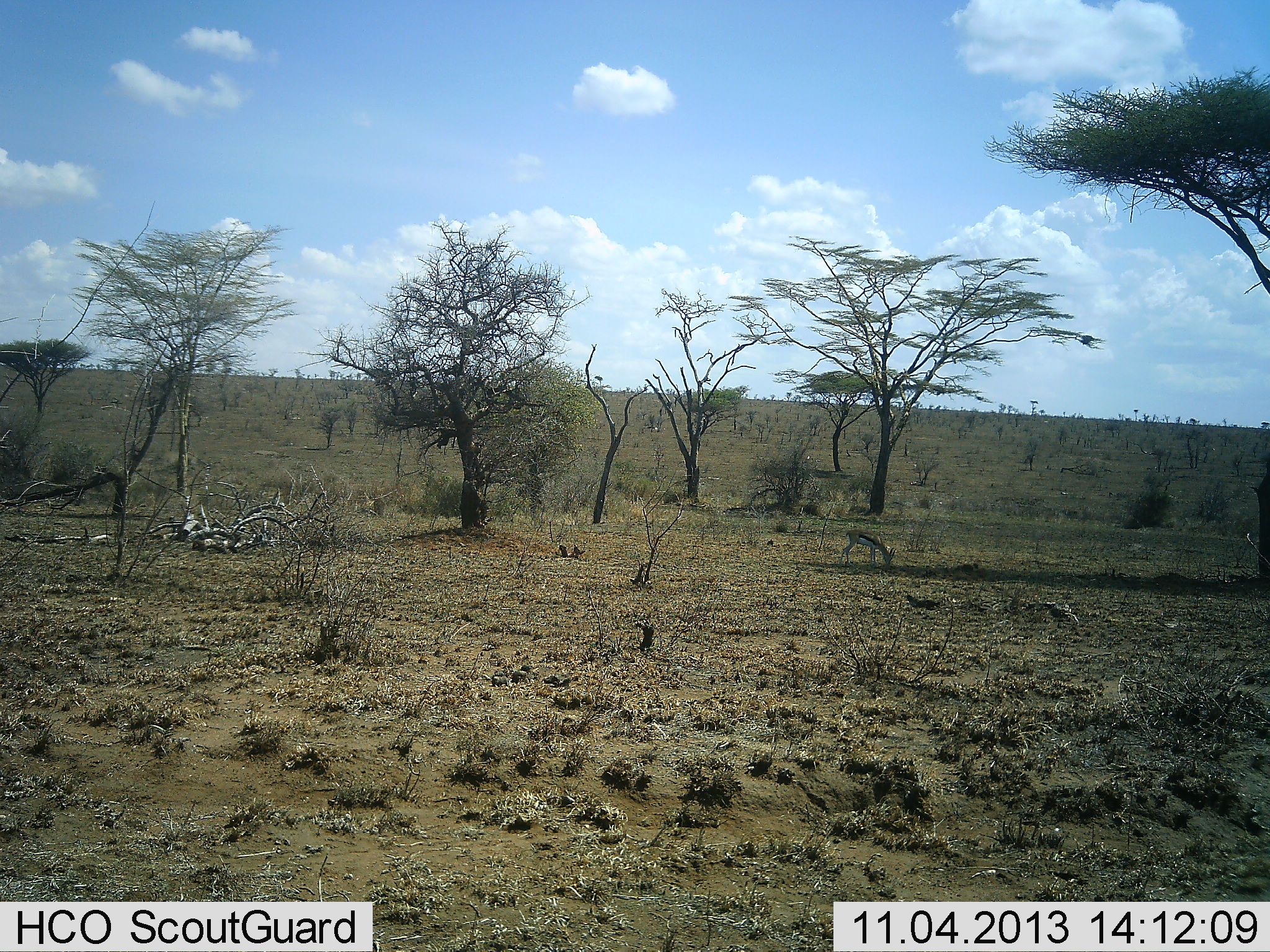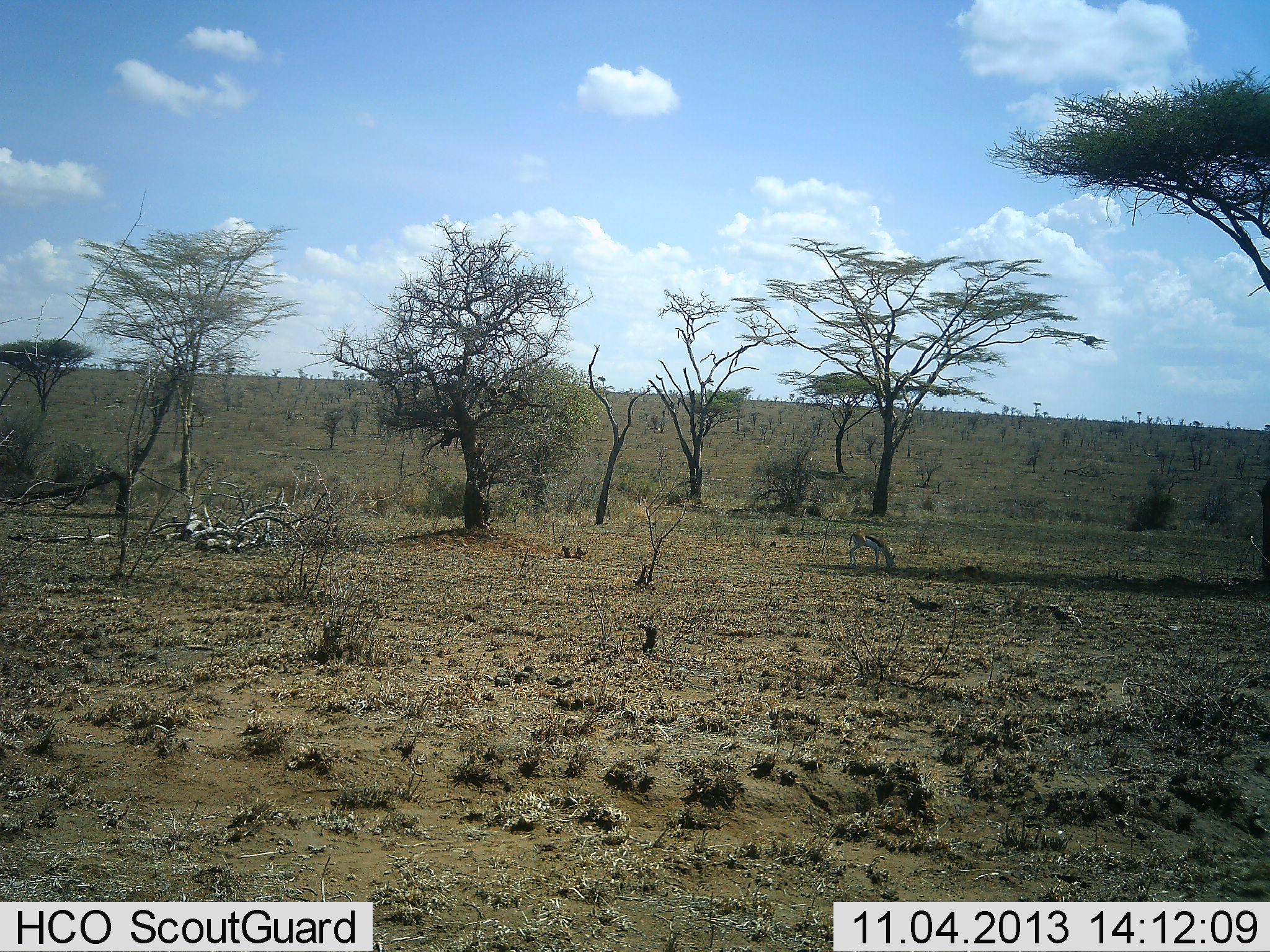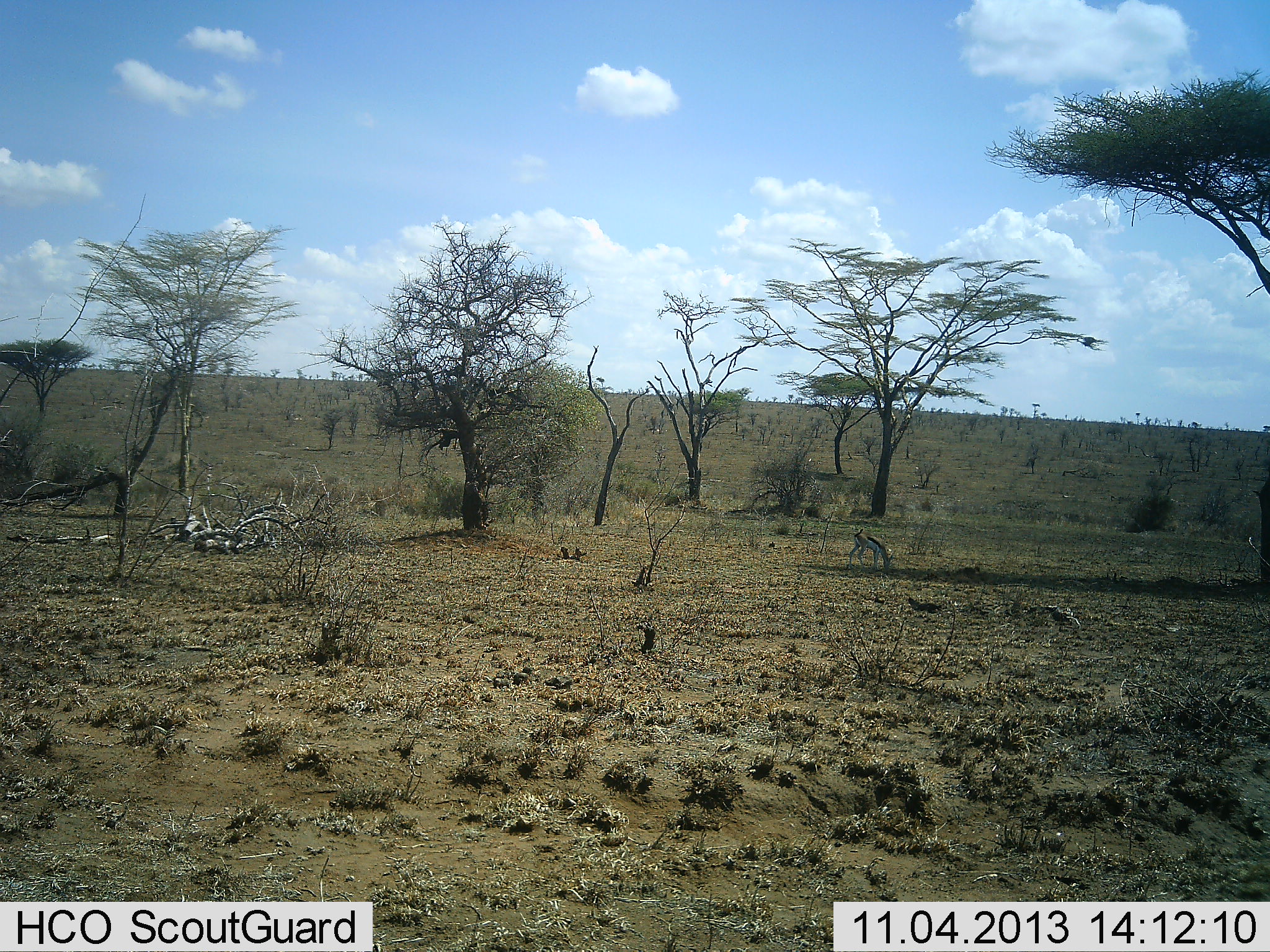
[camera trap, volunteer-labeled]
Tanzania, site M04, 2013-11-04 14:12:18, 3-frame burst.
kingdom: Animalia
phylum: Chordata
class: Mammalia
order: Artiodactyla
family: Bovidae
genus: Eudorcas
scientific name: Eudorcas thomsonii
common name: thomson's gazelle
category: gazellethomsons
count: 1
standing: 30%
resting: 0%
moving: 0%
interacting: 0%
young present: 0%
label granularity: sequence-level